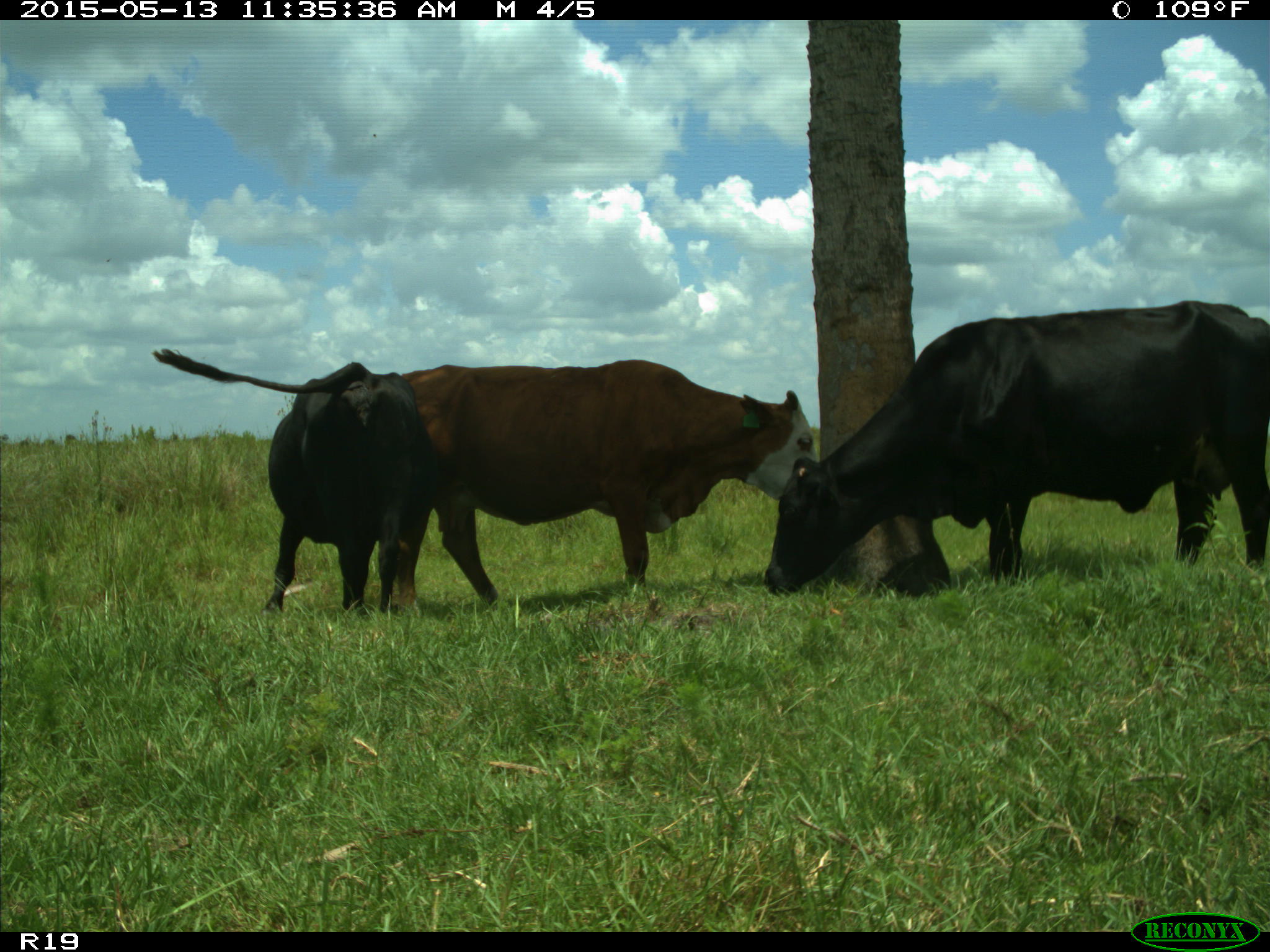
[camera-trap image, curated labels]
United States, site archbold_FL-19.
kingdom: Animalia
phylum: Chordata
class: Mammalia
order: Artiodactyla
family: Bovidae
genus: Bos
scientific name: Bos taurus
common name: domestic cow